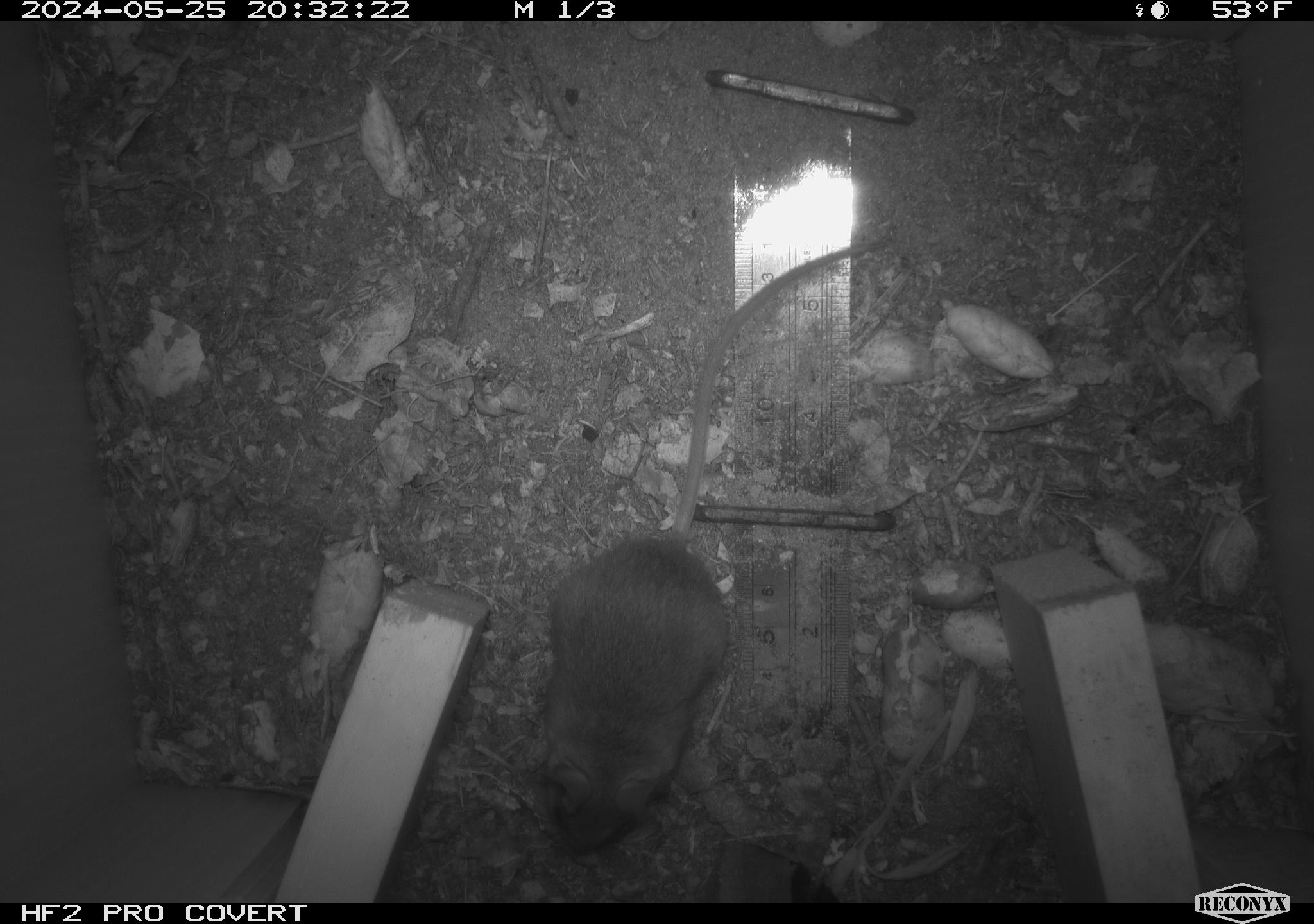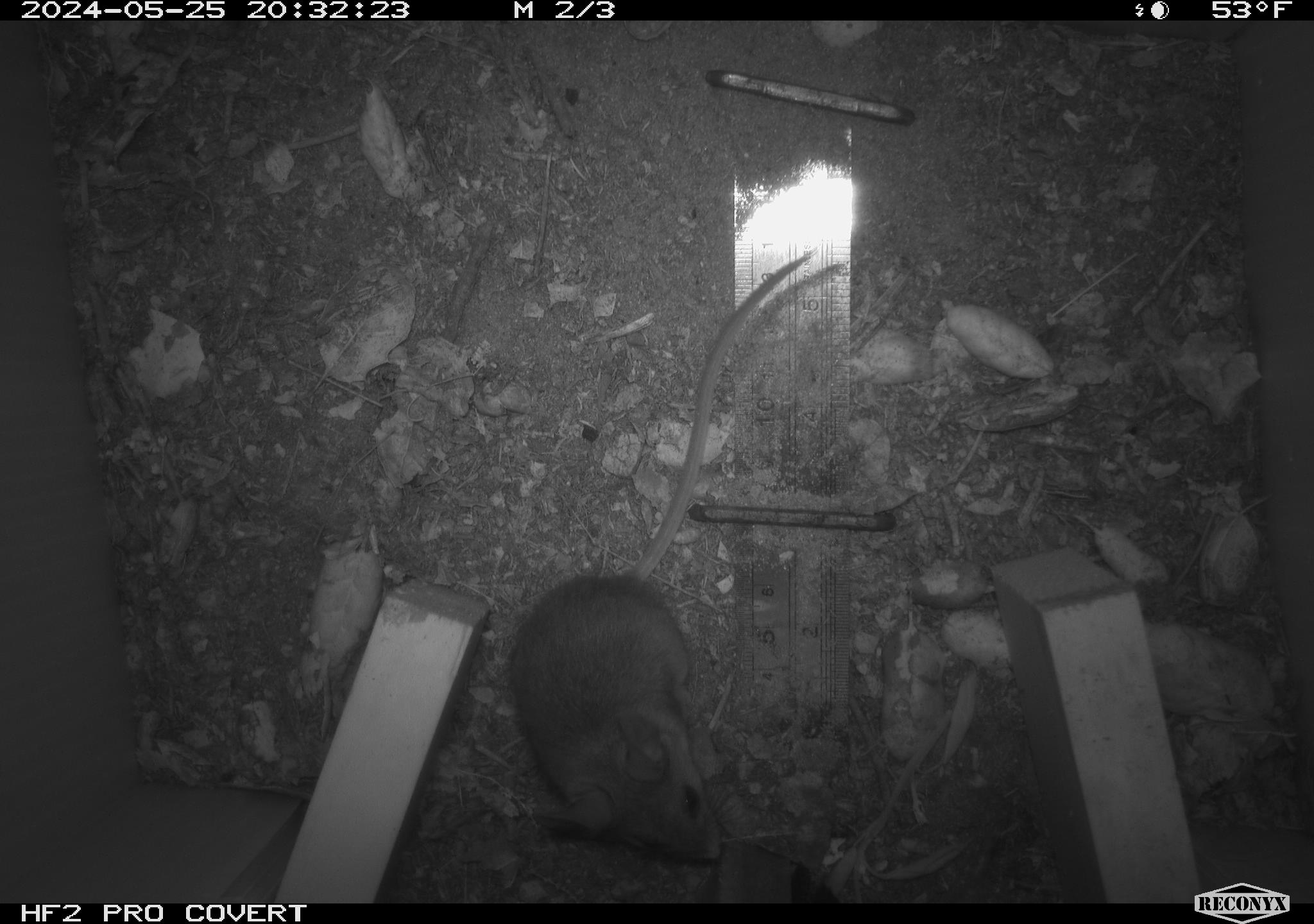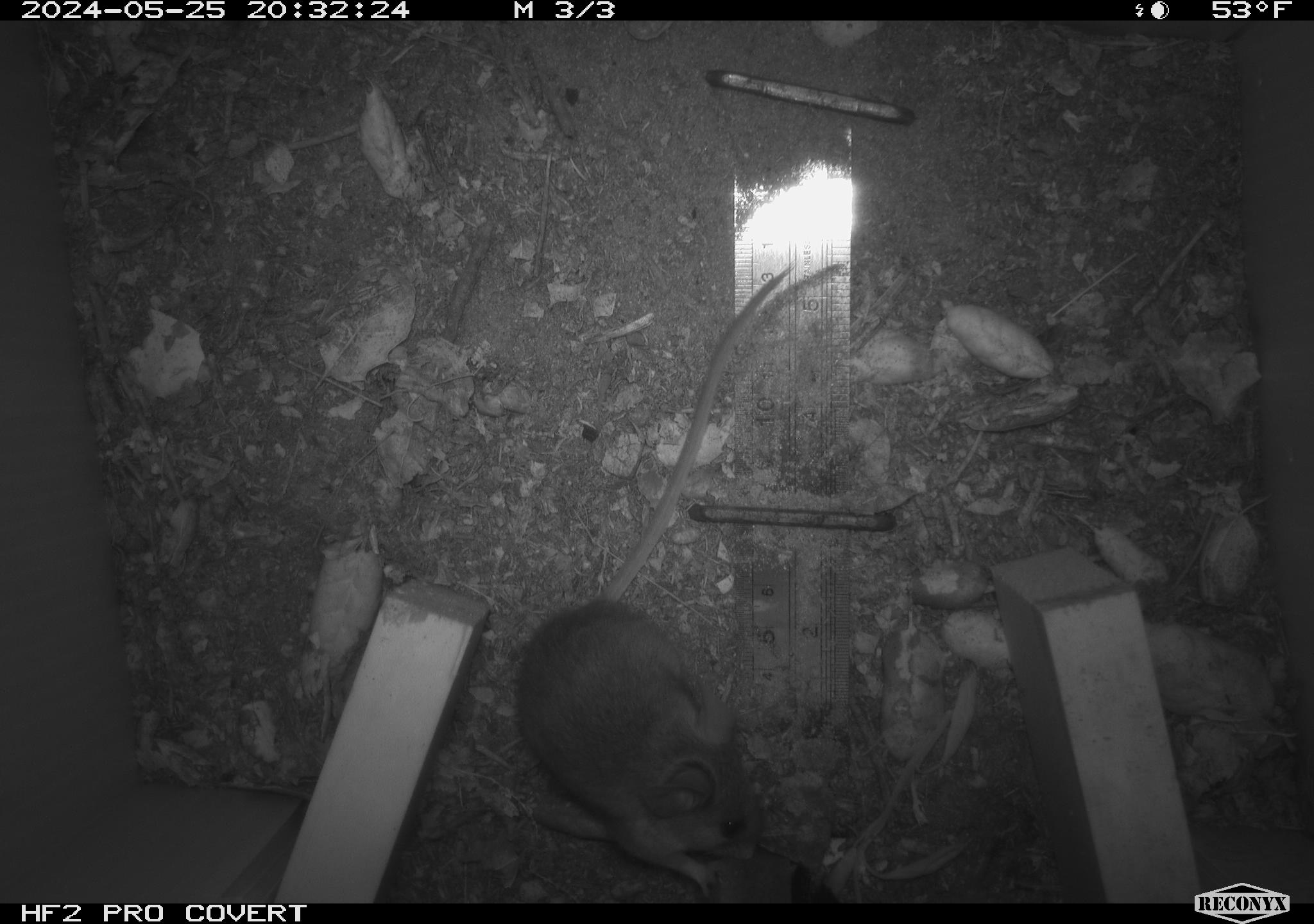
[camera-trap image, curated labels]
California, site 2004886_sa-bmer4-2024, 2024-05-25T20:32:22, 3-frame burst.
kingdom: Animalia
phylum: Chordata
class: Mammalia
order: Rodentia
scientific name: Rodentia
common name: mouse species